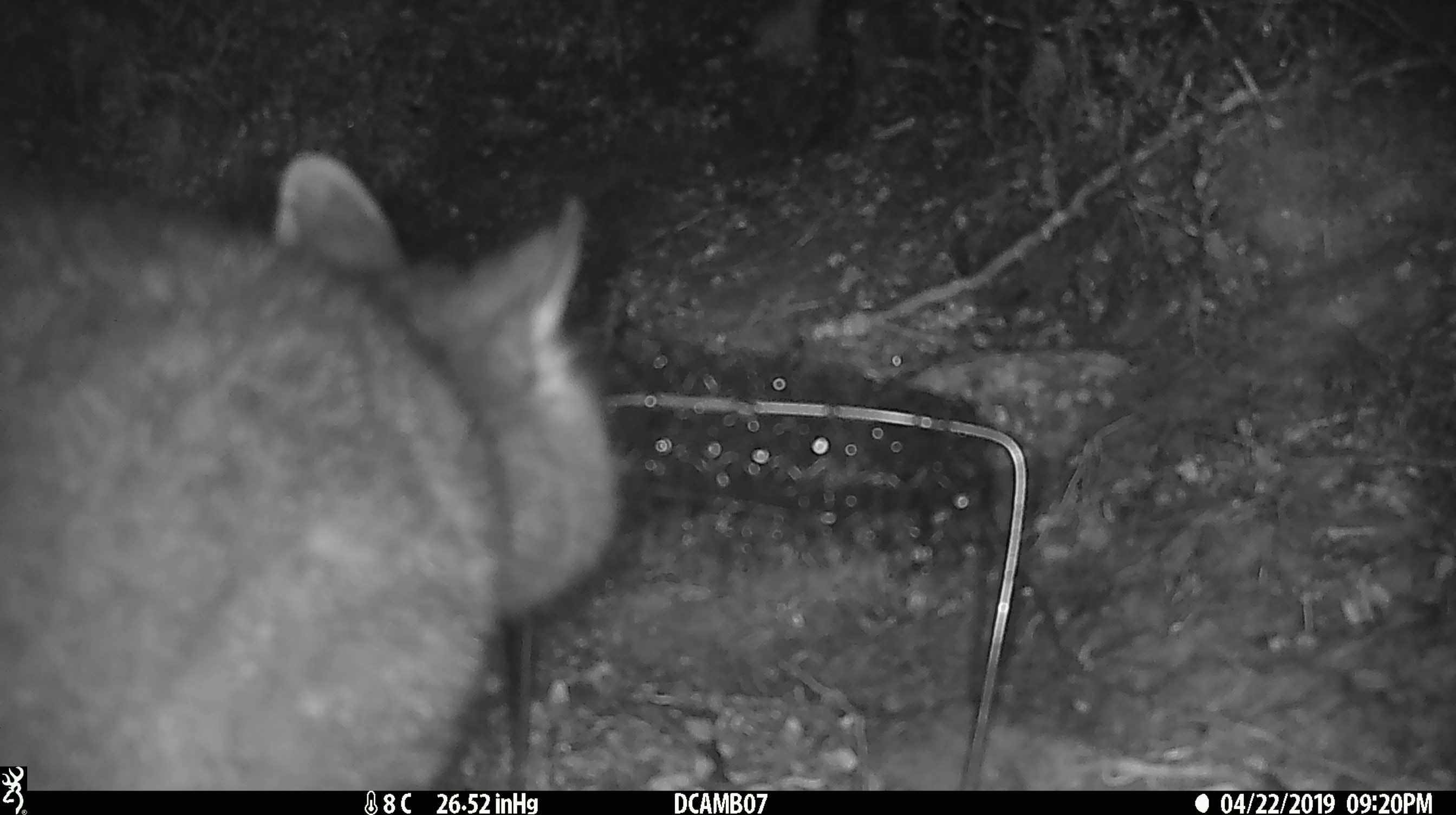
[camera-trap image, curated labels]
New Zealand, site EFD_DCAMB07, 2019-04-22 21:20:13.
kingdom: Animalia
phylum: Chordata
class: Mammalia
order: Diprotodontia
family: Phalangeridae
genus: Trichosurus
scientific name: Trichosurus vulpecula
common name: common brushtail possum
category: possum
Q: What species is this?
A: Possum (common brushtail possum) (Trichosurus vulpecula).